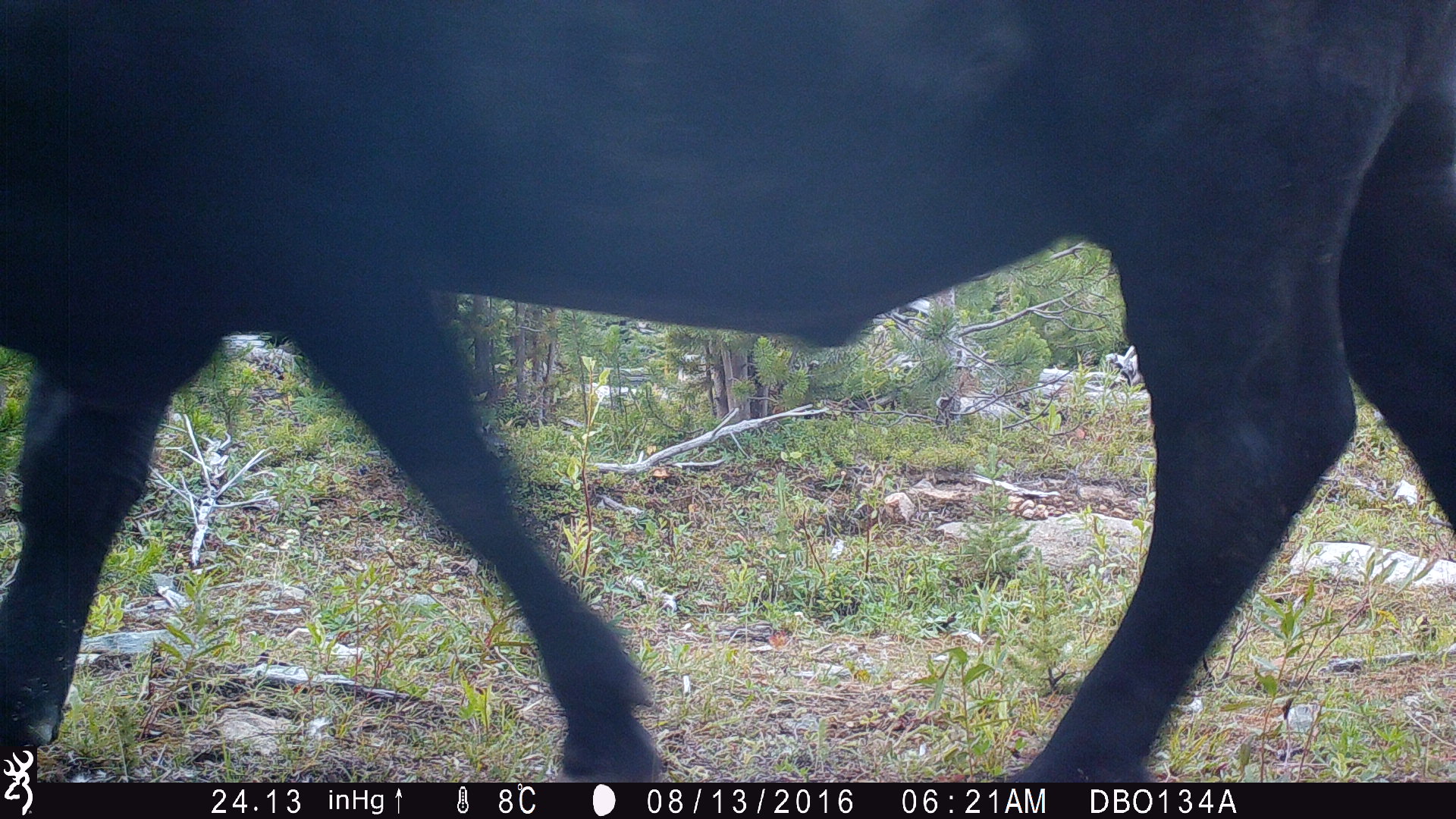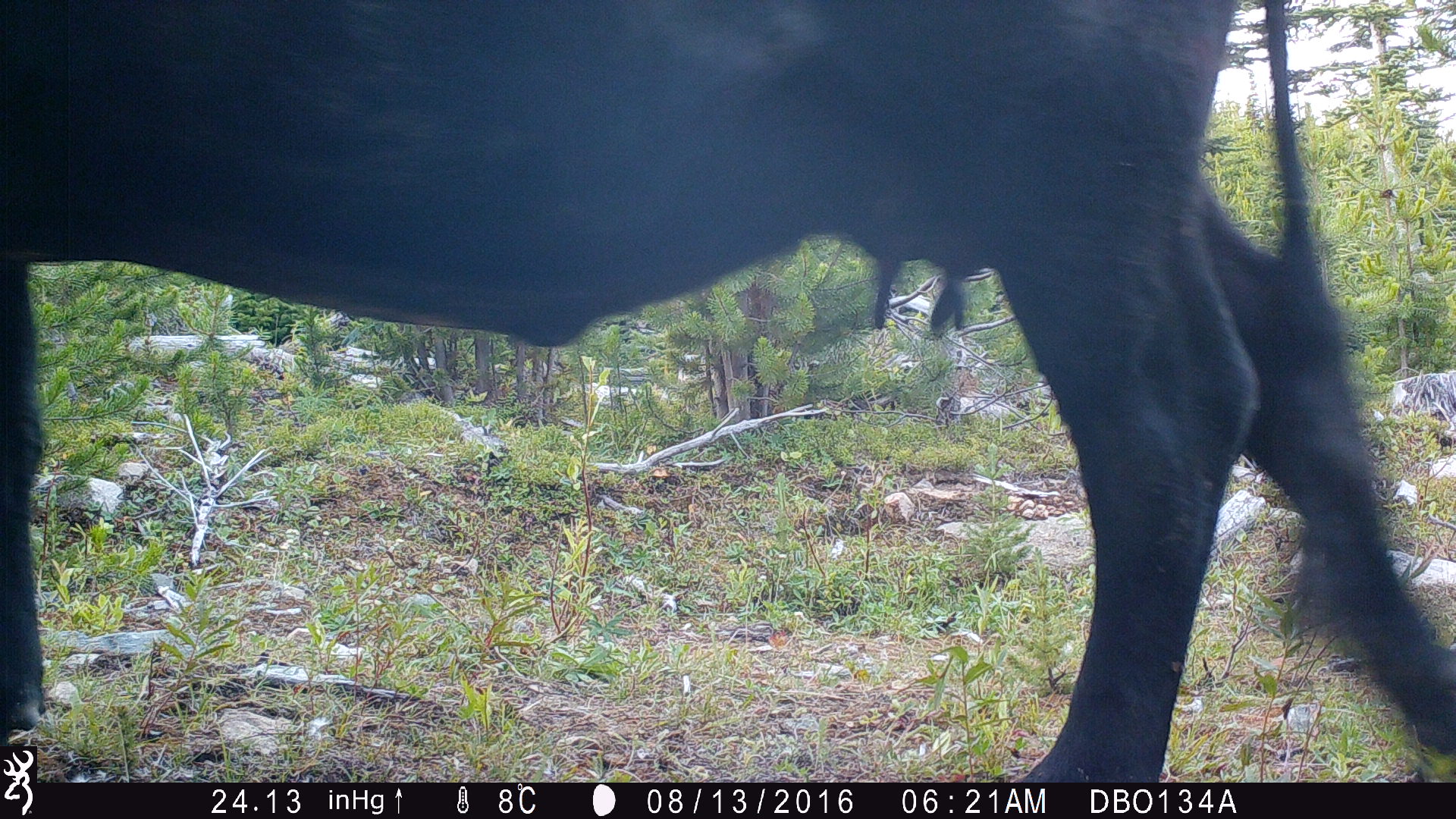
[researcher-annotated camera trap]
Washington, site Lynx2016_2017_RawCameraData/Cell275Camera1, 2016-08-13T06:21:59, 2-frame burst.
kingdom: Animalia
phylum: Chordata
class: Mammalia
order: Artiodactyla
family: Bovidae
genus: Bos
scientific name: Bos taurus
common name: domestic cattle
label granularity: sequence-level